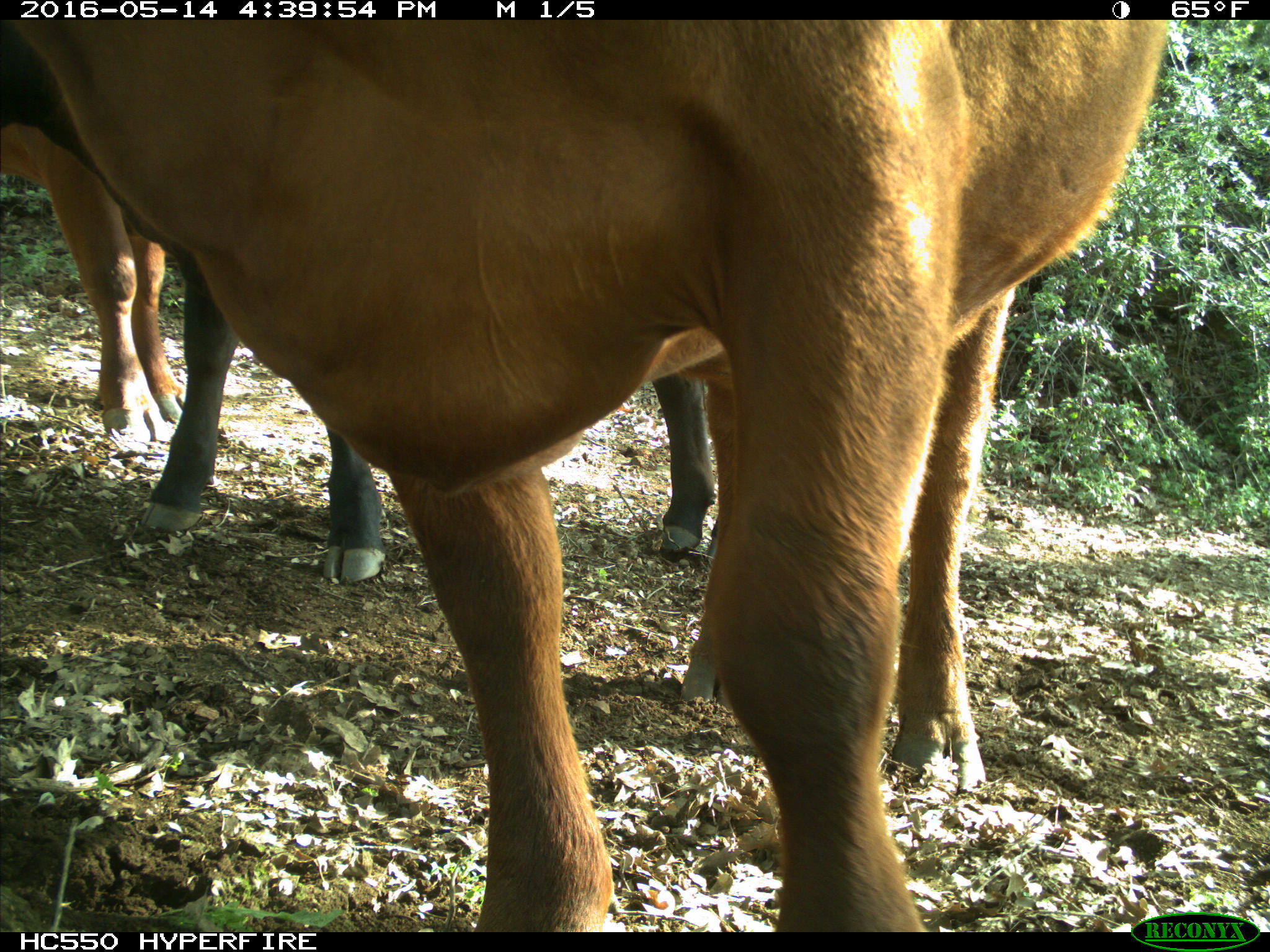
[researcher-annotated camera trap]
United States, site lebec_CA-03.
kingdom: Animalia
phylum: Chordata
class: Mammalia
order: Artiodactyla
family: Bovidae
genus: Bos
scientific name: Bos taurus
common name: domestic cow